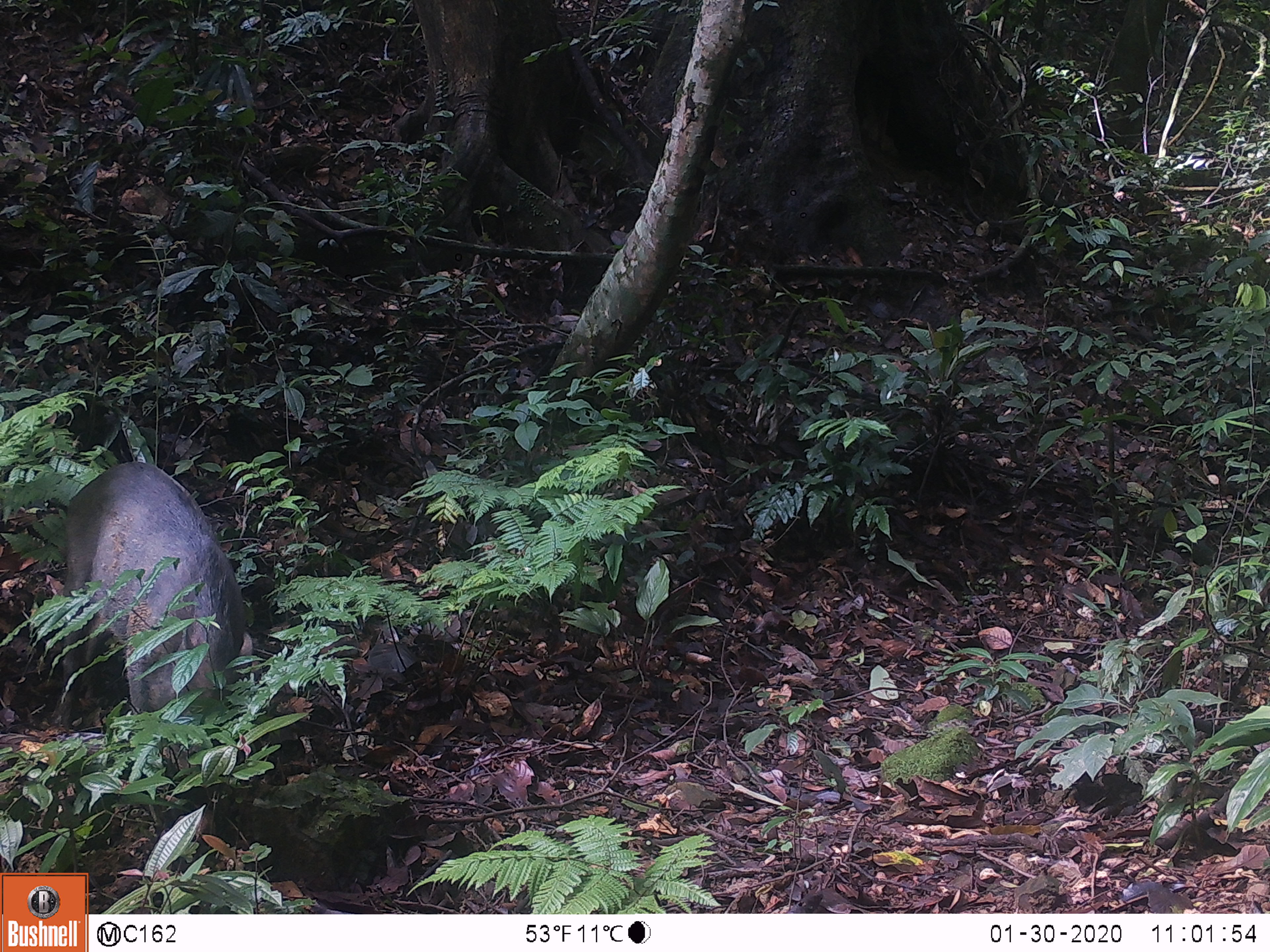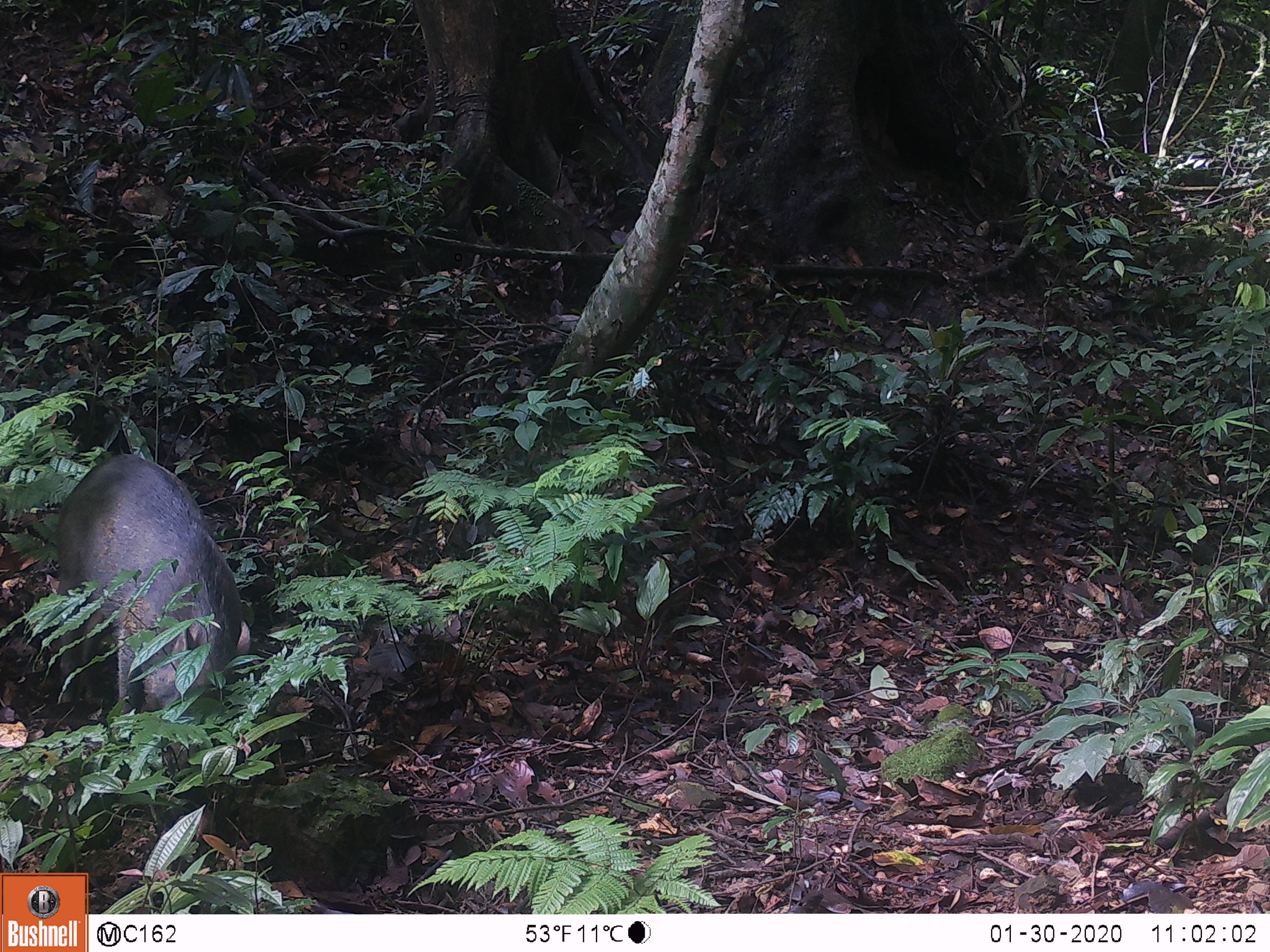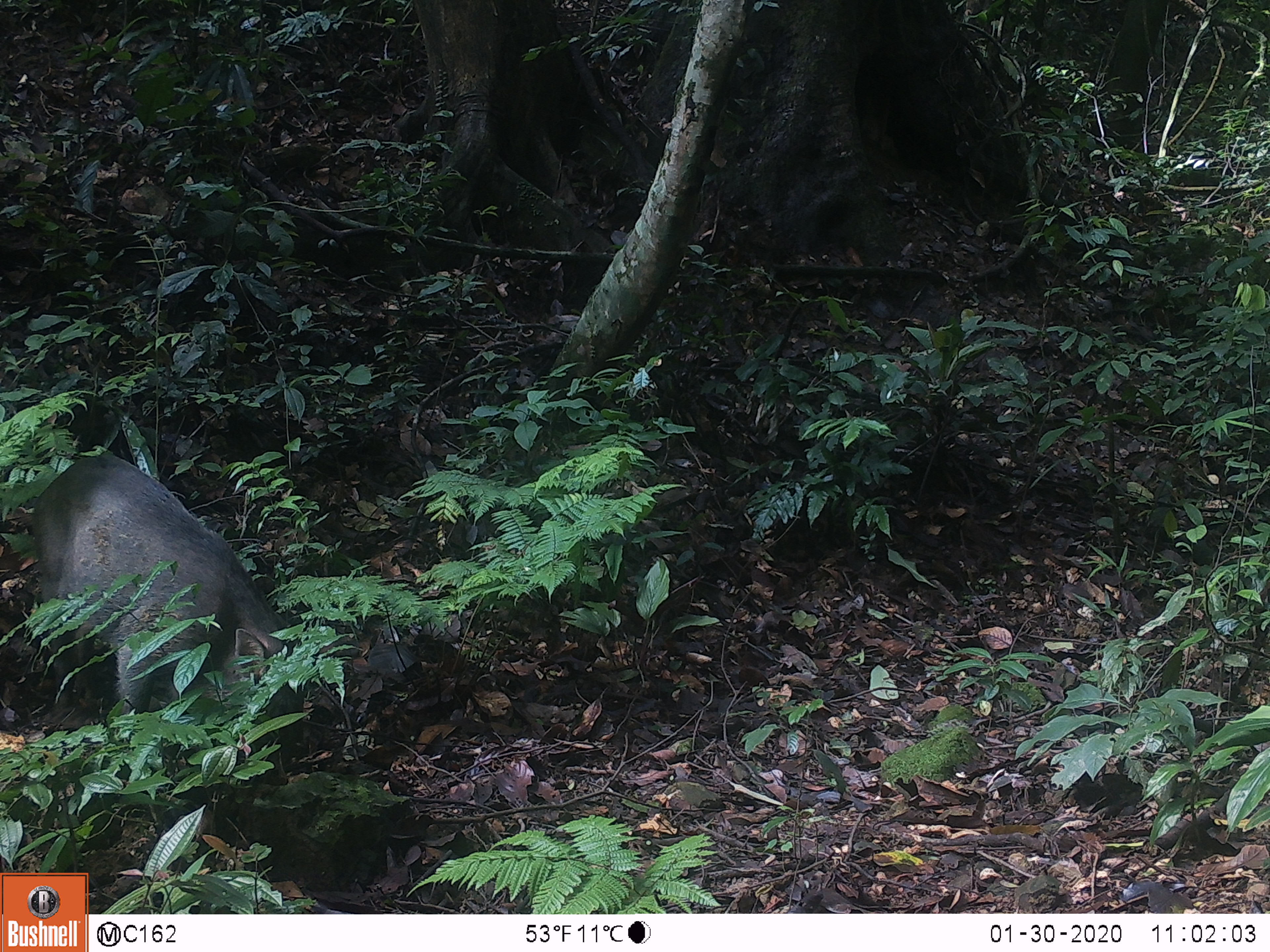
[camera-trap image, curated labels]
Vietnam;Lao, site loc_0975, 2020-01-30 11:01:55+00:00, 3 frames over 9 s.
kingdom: Animalia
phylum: Chordata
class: Mammalia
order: Artiodactyla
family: Suidae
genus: Sus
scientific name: Sus scrofa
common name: eurasian wild pig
Eurasian wild pig (Sus scrofa). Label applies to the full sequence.